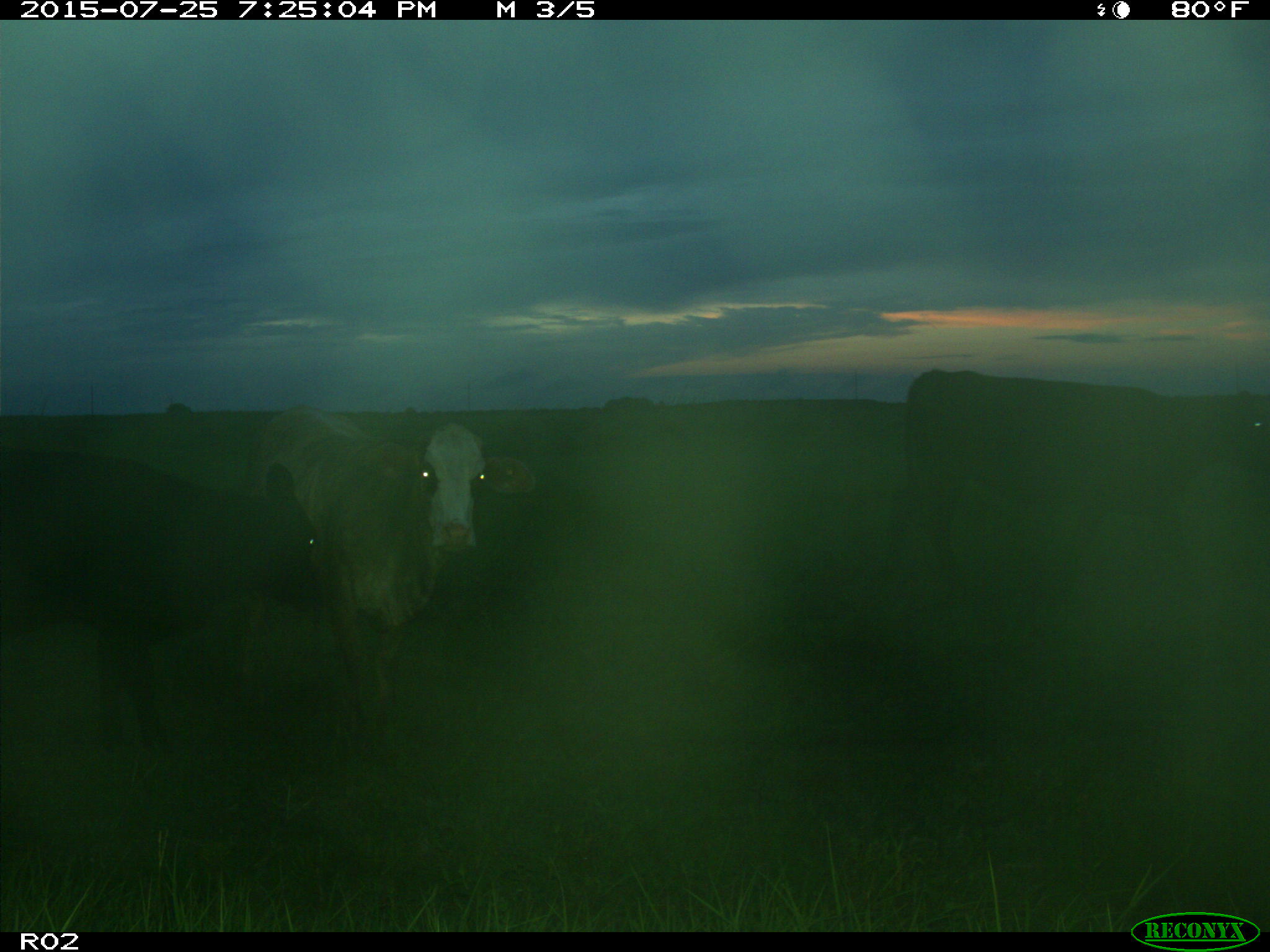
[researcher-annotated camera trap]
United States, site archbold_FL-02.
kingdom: Animalia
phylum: Chordata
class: Mammalia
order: Artiodactyla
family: Bovidae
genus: Bos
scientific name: Bos taurus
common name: domestic cow